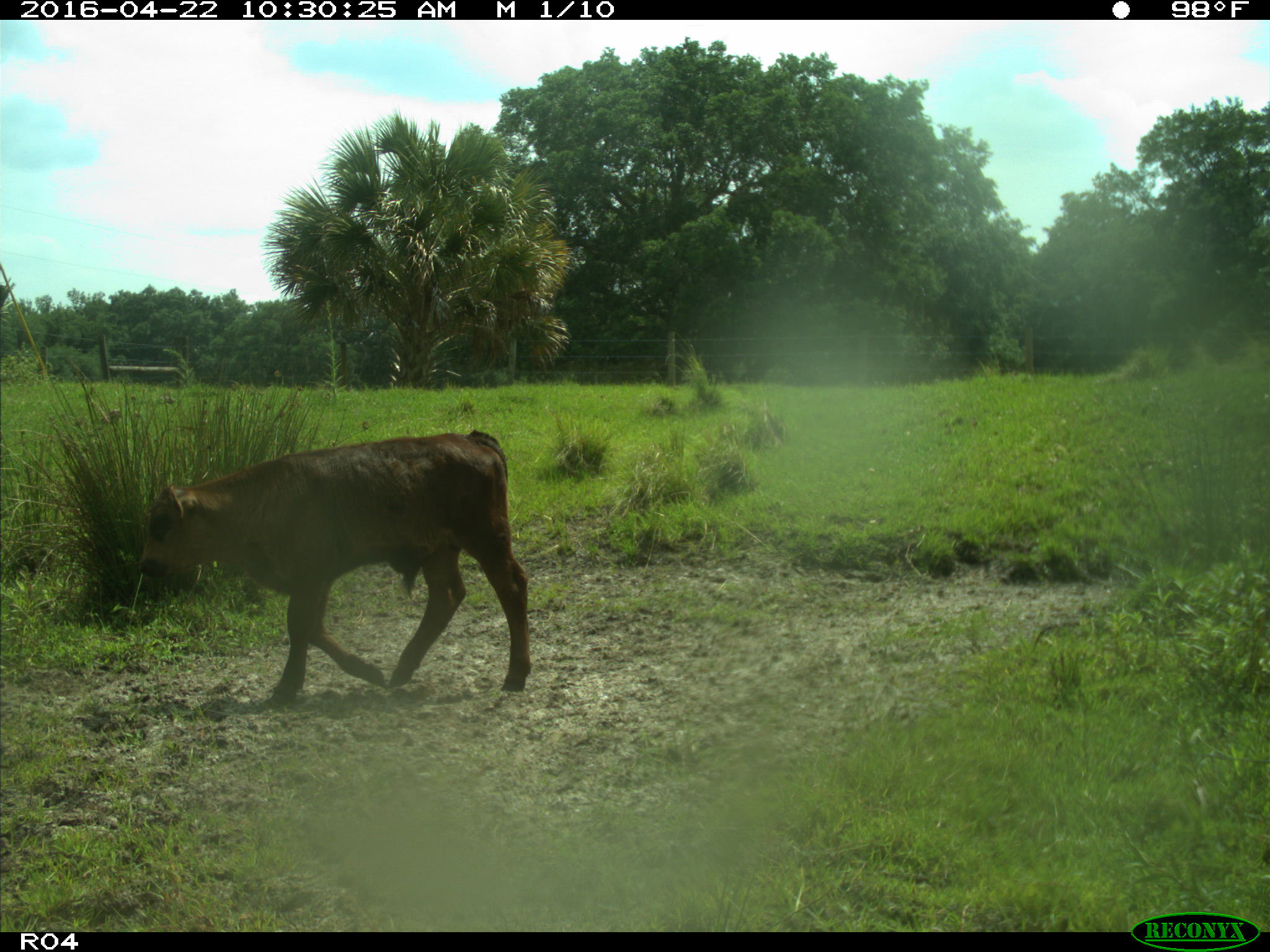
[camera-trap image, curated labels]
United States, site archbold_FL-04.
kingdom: Animalia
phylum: Chordata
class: Mammalia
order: Artiodactyla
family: Bovidae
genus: Bos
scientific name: Bos taurus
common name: domestic cow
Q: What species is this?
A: Bos taurus (domestic cow).